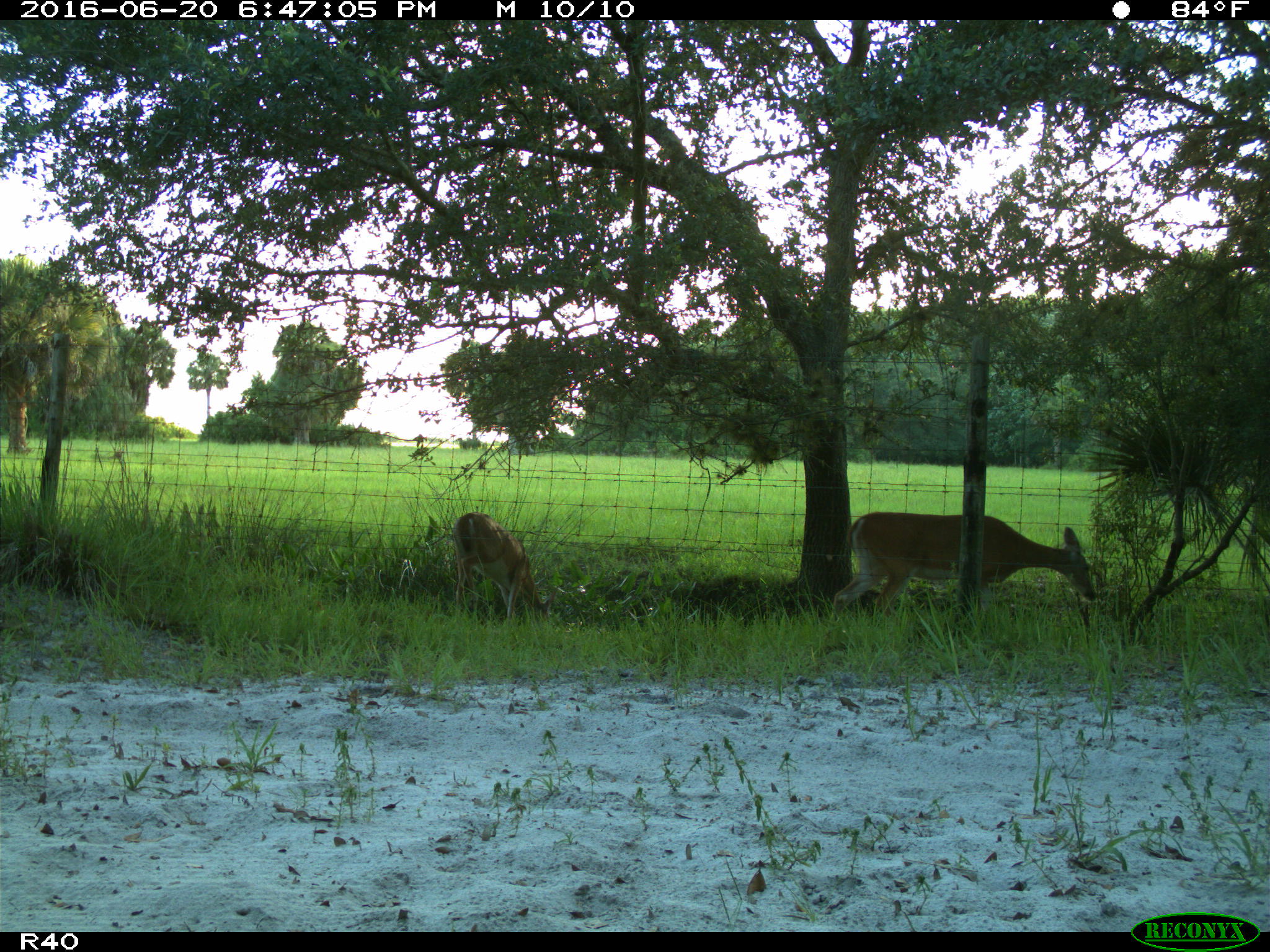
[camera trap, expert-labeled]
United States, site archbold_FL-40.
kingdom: Animalia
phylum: Chordata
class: Mammalia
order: Artiodactyla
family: Cervidae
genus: Odocoileus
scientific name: Odocoileus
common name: deer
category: unidentified deer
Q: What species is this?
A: Unidentified deer (deer) (Odocoileus).